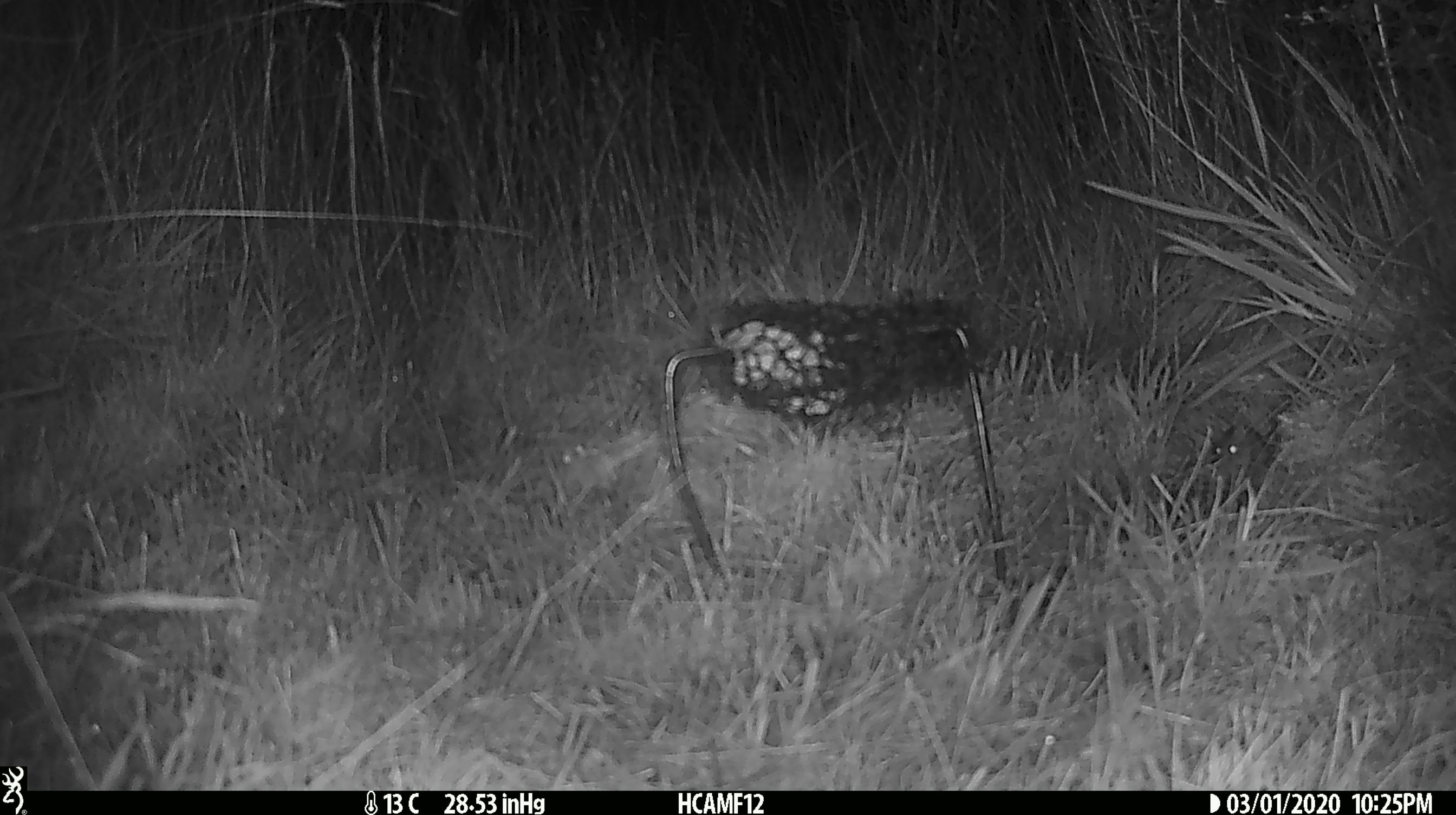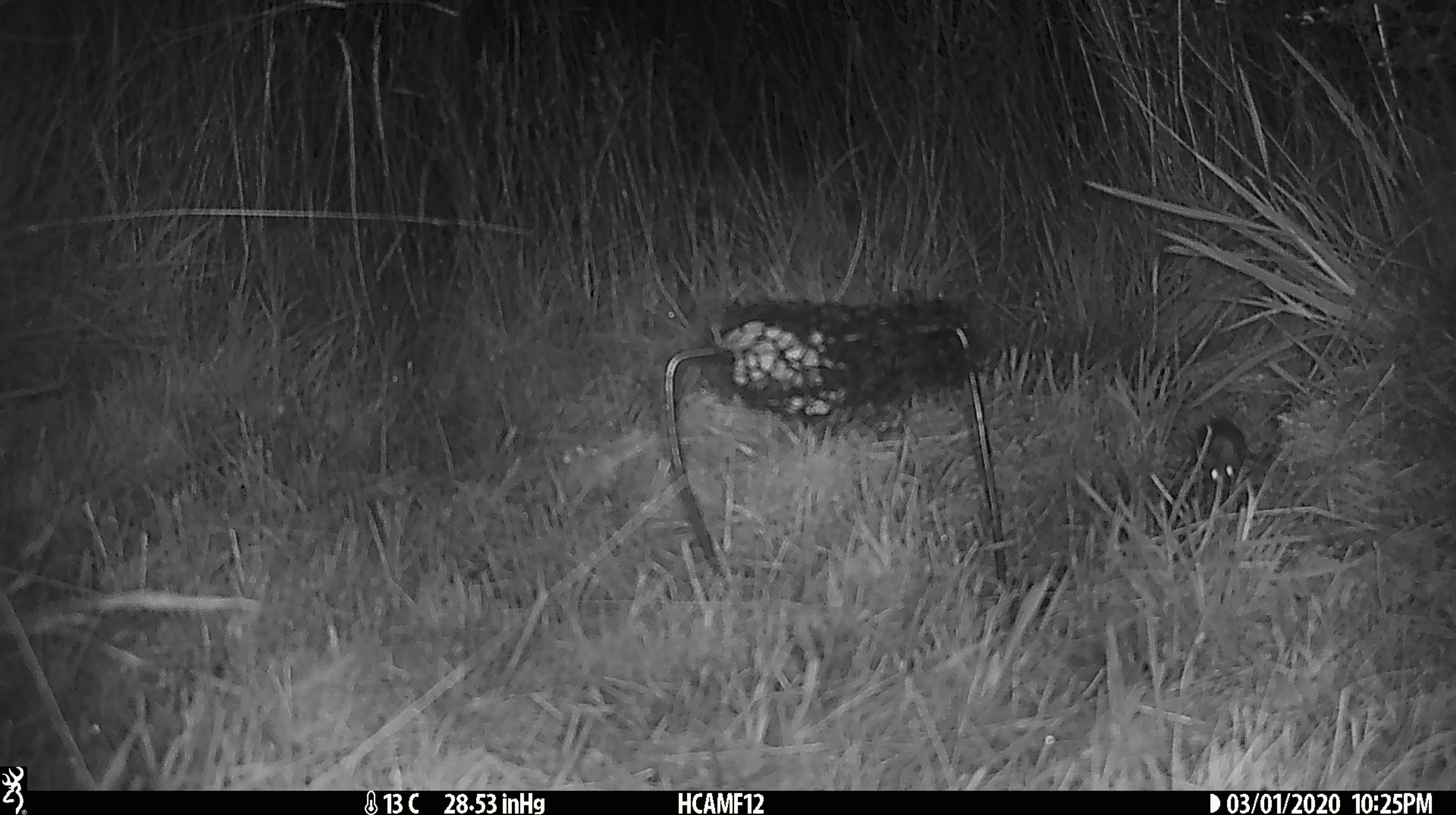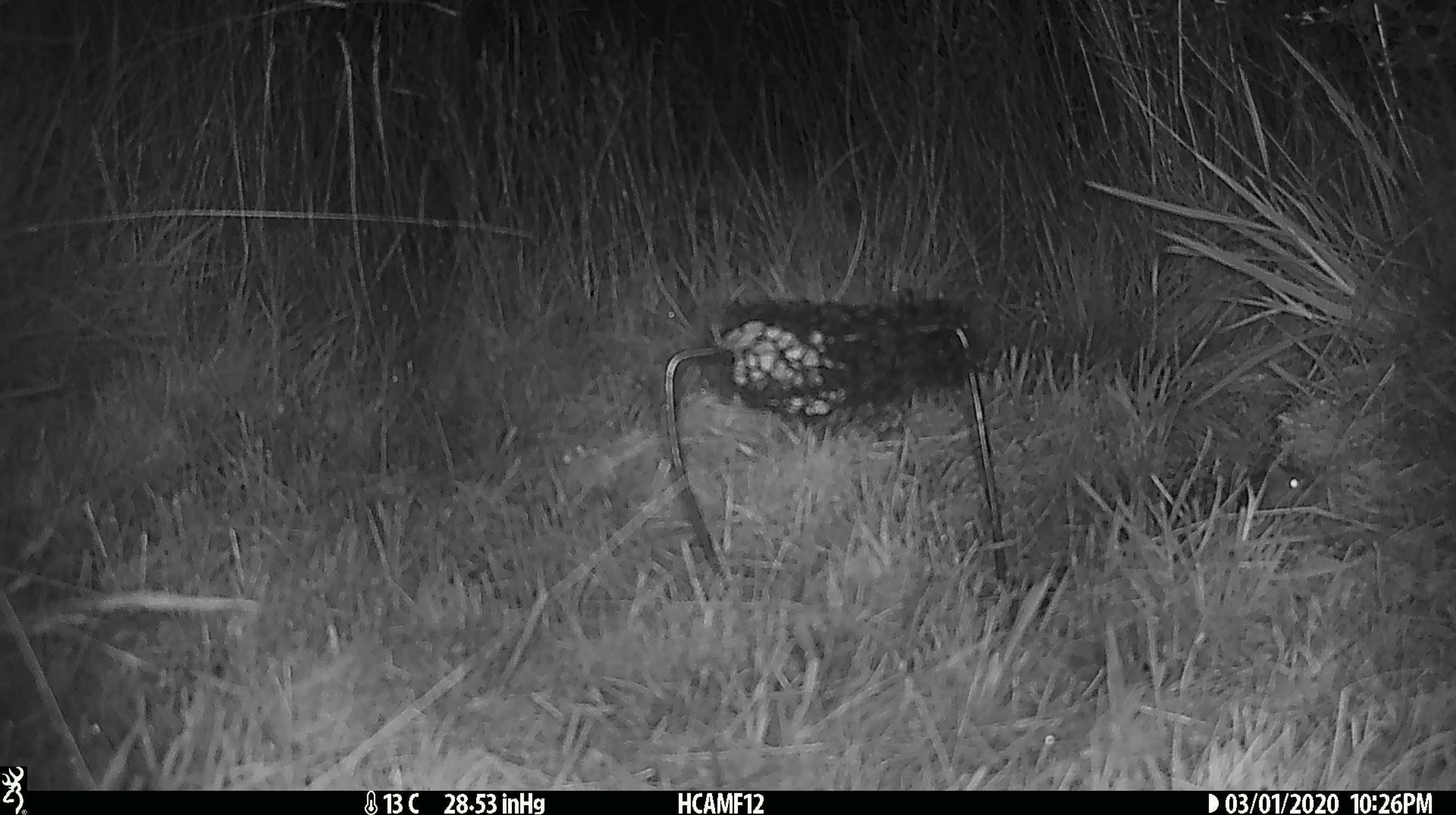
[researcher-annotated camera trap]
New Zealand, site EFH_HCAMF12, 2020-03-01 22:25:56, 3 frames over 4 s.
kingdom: Animalia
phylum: Chordata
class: Mammalia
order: Rodentia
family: Muridae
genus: Mus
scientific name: Mus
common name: mouse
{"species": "mouse (Mus)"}